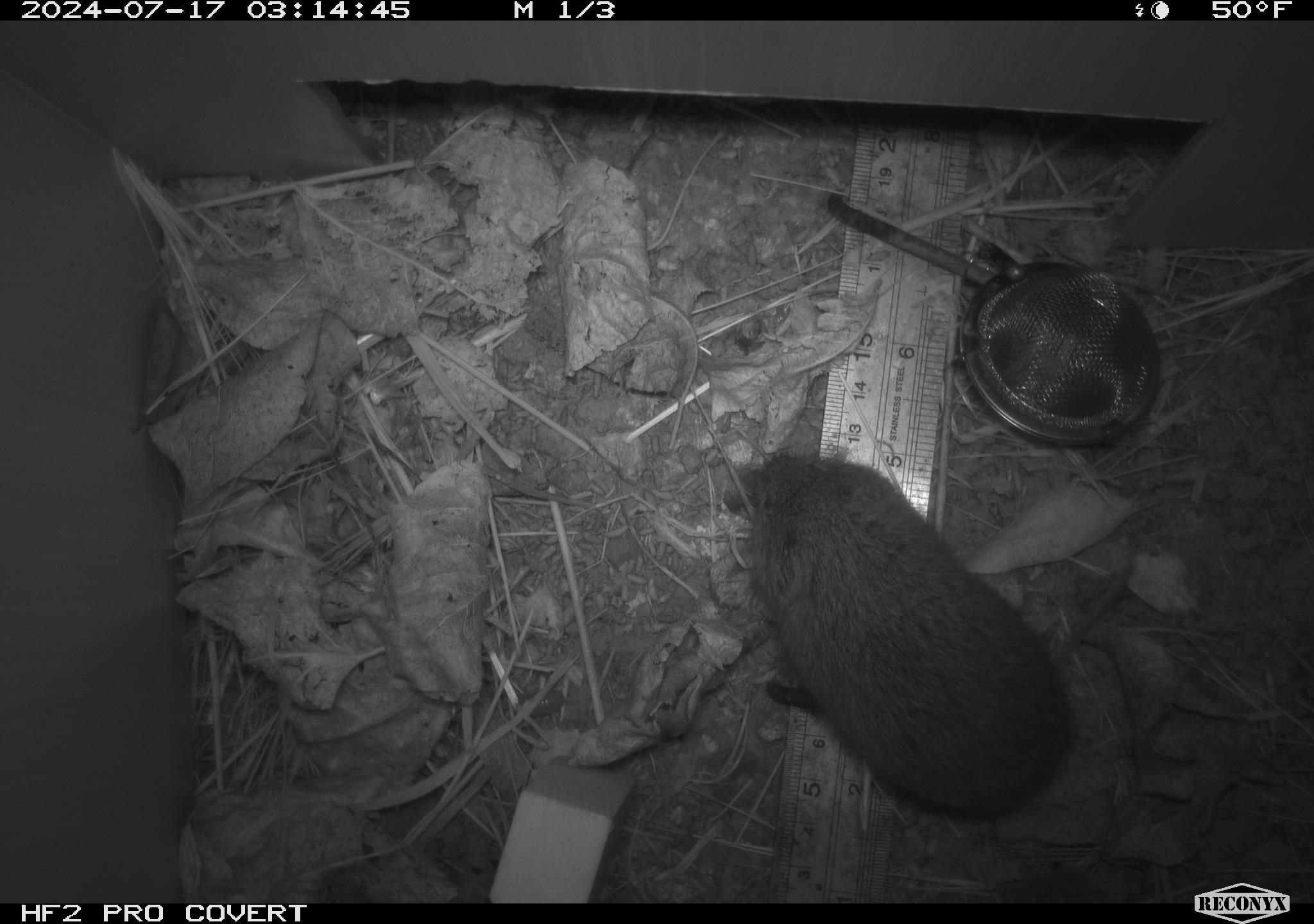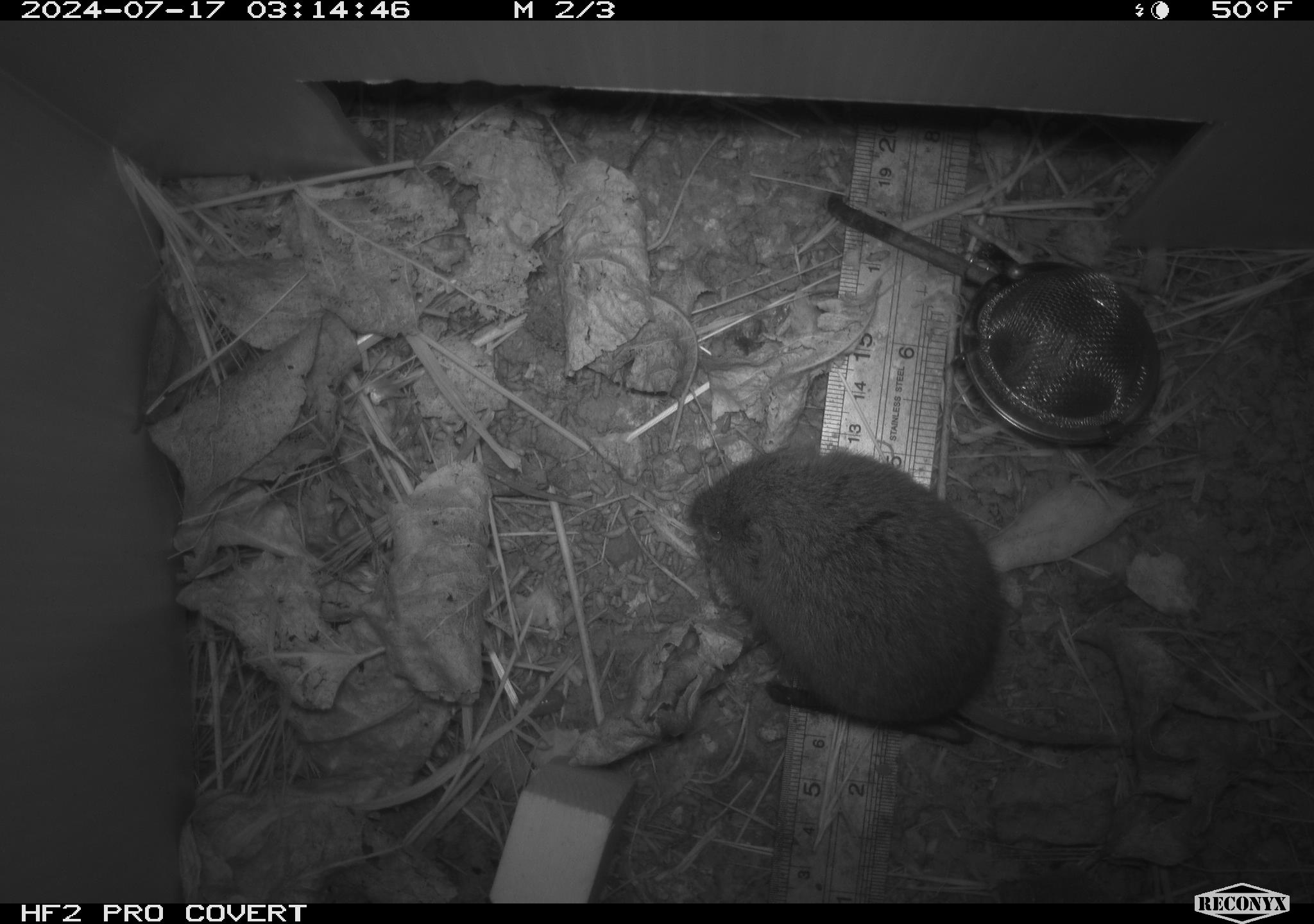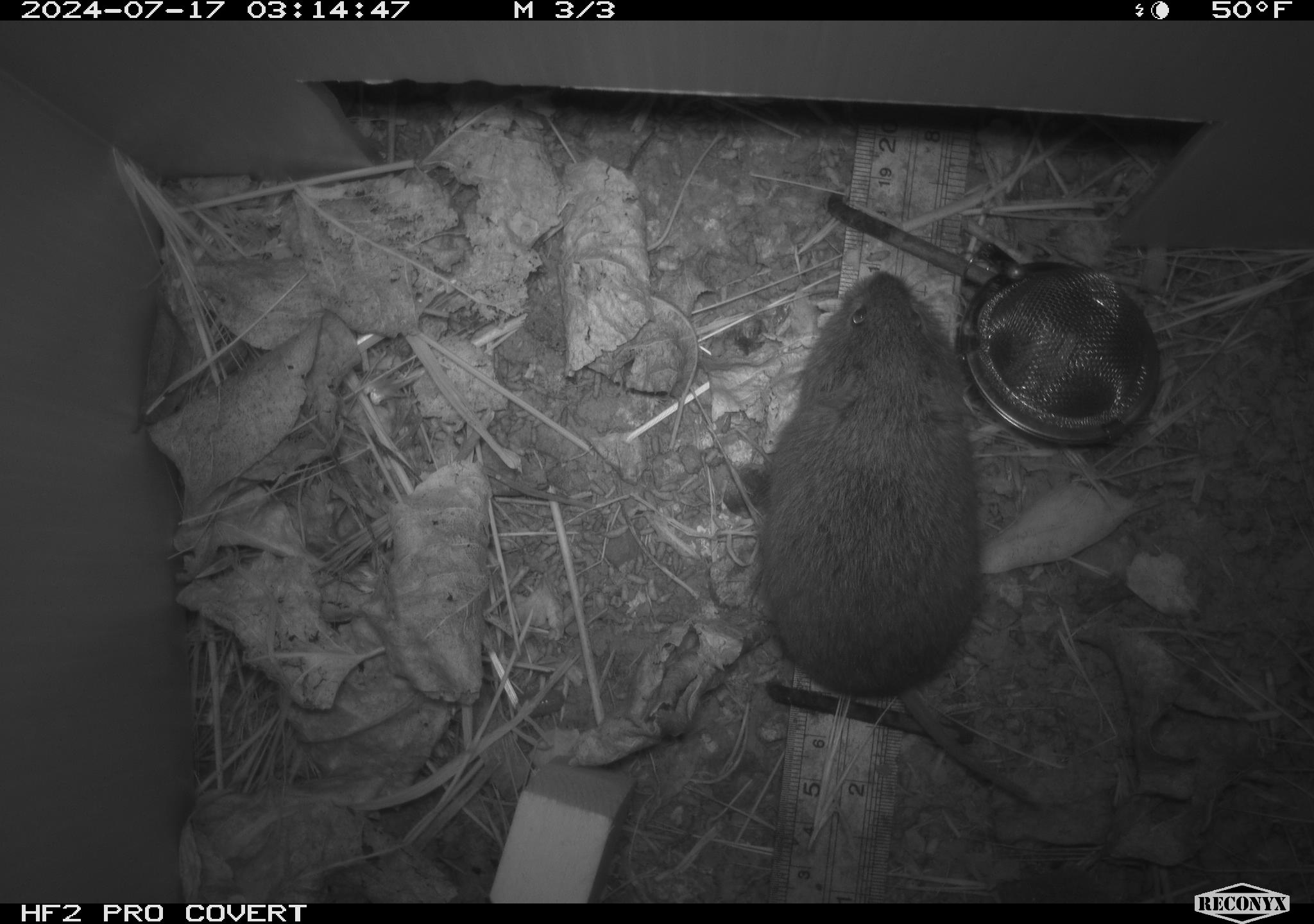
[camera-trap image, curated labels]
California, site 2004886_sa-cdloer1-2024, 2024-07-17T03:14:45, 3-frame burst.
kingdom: Animalia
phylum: Chordata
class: Mammalia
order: Rodentia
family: Cricetidae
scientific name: Arvicolinae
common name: voles, lemmings, and muskrats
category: arvicolinae subfamily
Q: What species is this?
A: Arvicolinae subfamily (voles, lemmings, and muskrats) (Arvicolinae).